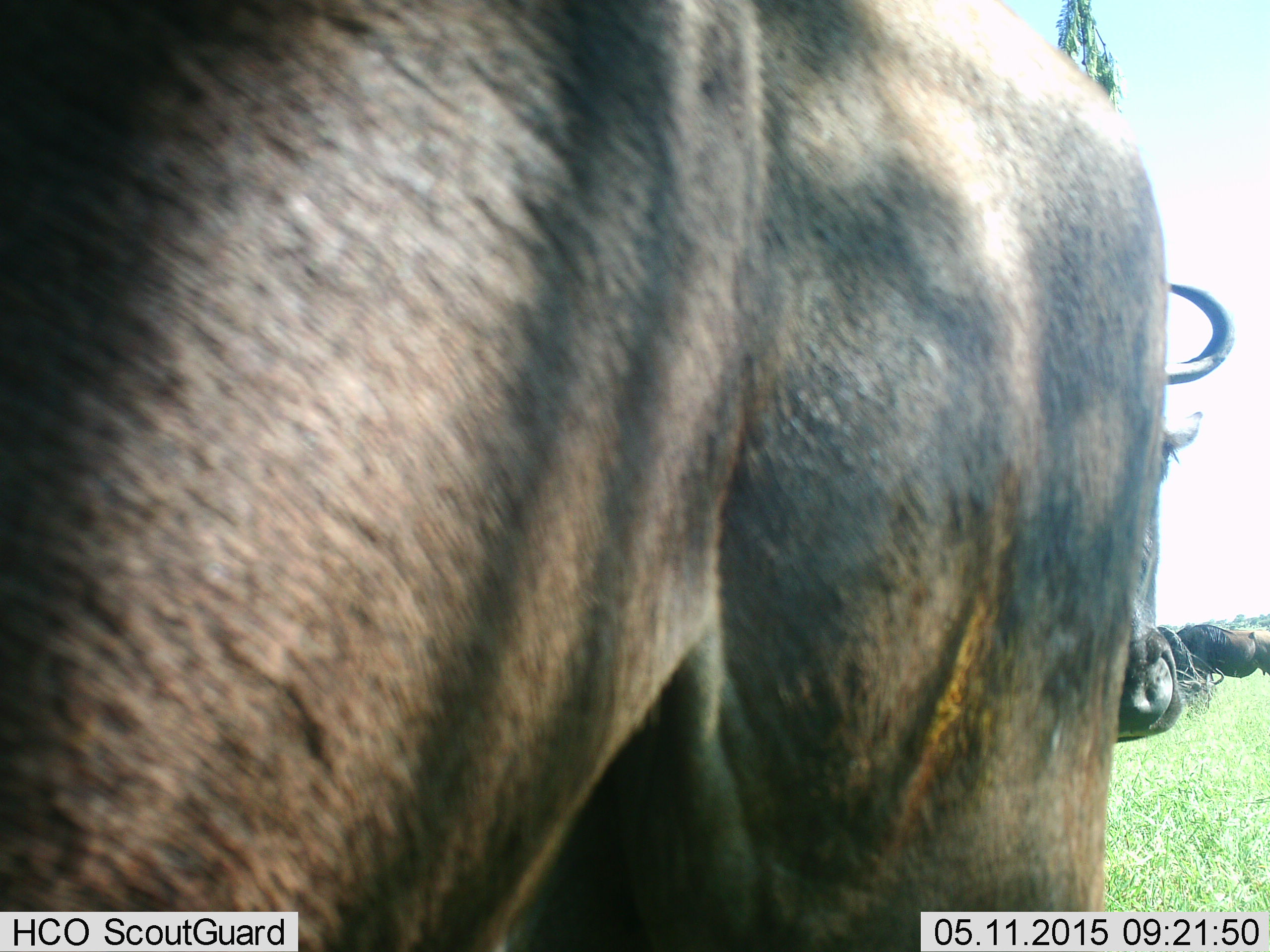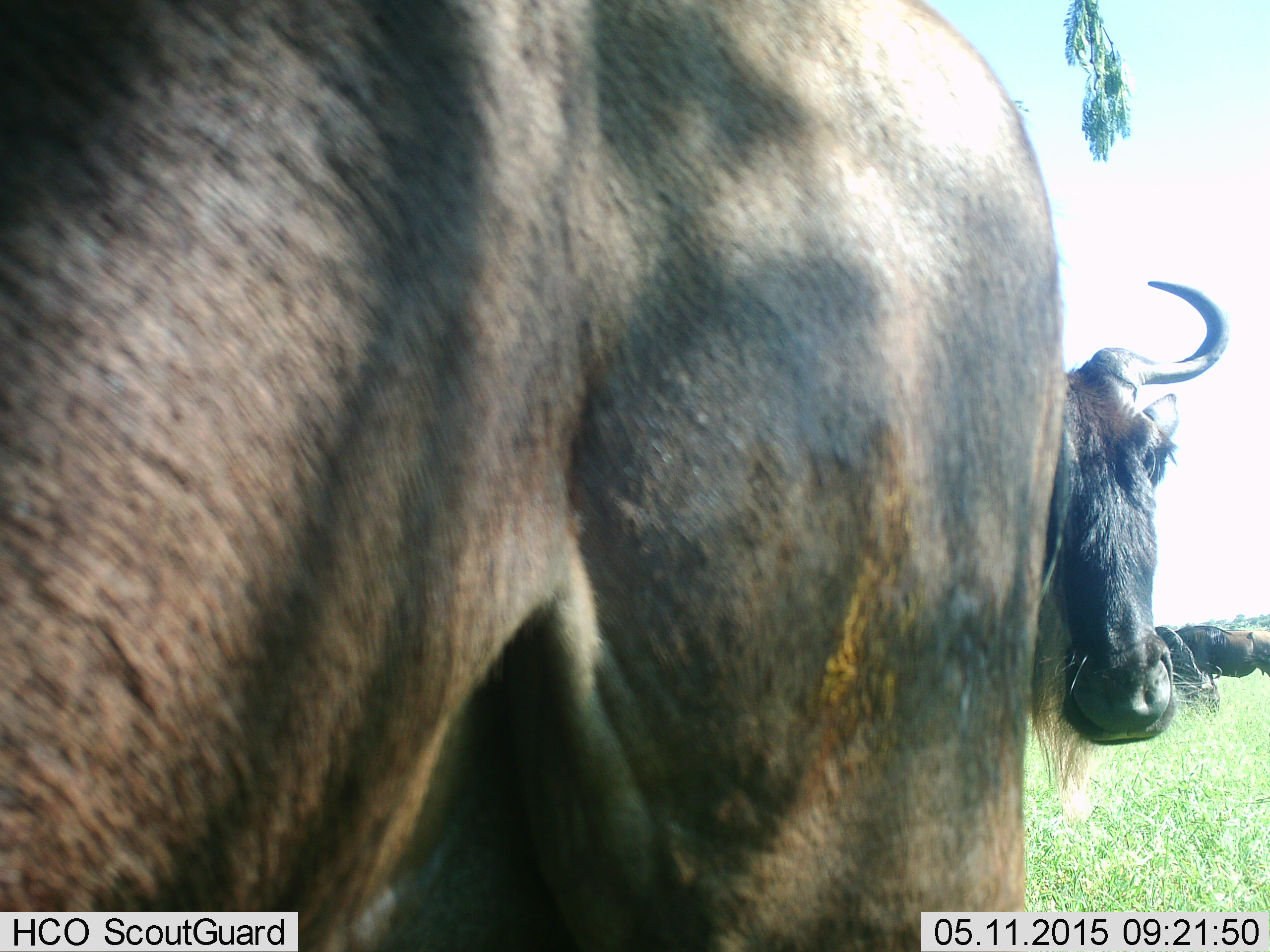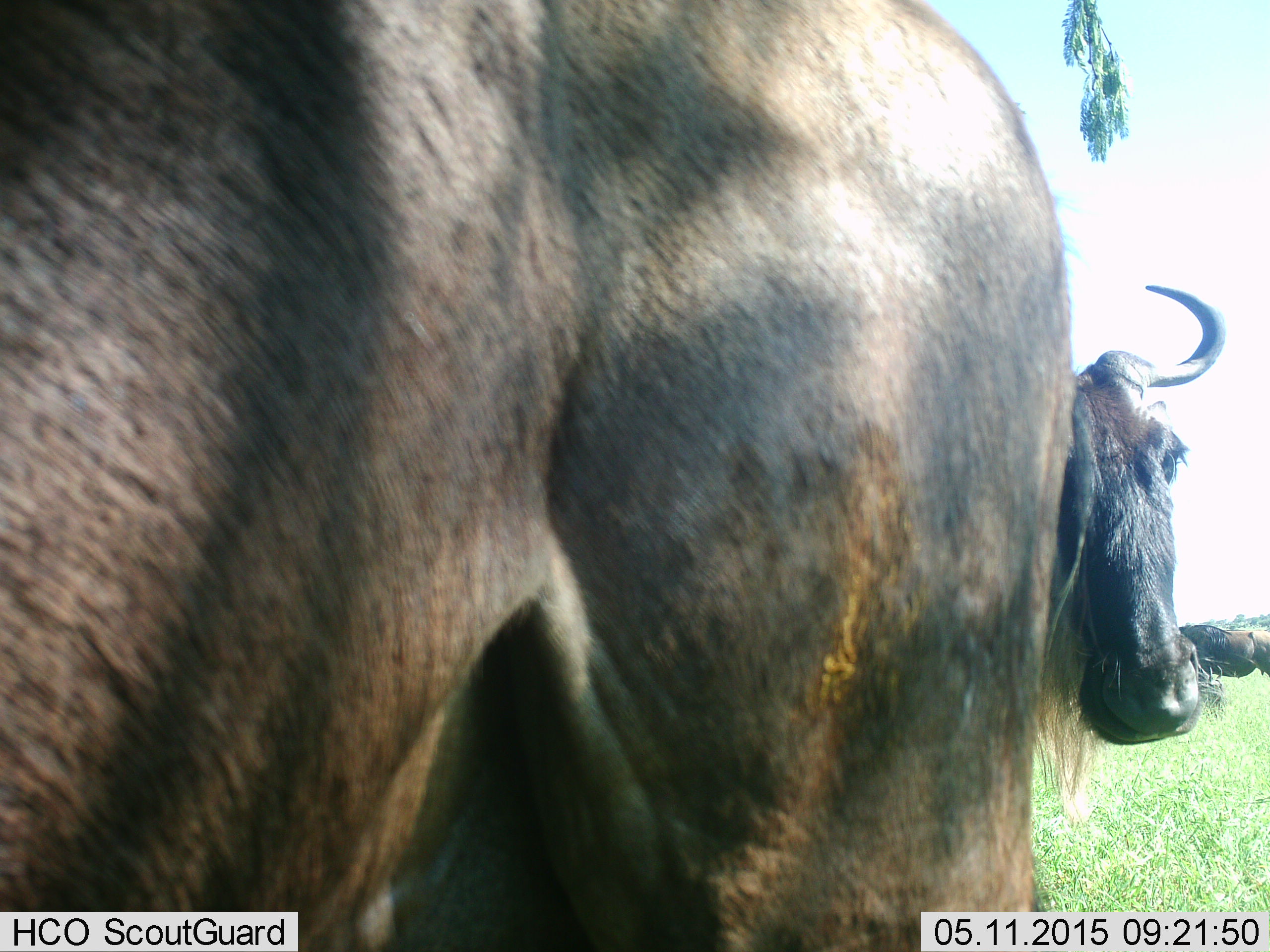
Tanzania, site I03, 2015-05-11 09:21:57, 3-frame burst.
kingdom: Animalia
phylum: Chordata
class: Mammalia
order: Artiodactyla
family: Bovidae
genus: Connochaetes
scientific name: Connochaetes taurinus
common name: blue wildebeest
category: wildebeest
Wildebeest (blue wildebeest) (Connochaetes taurinus), count 4. Behavior (volunteer vote fractions): standing 70%, resting 0%, moving 10%, interacting 10%. Young present (vote fraction): 0%. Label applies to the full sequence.